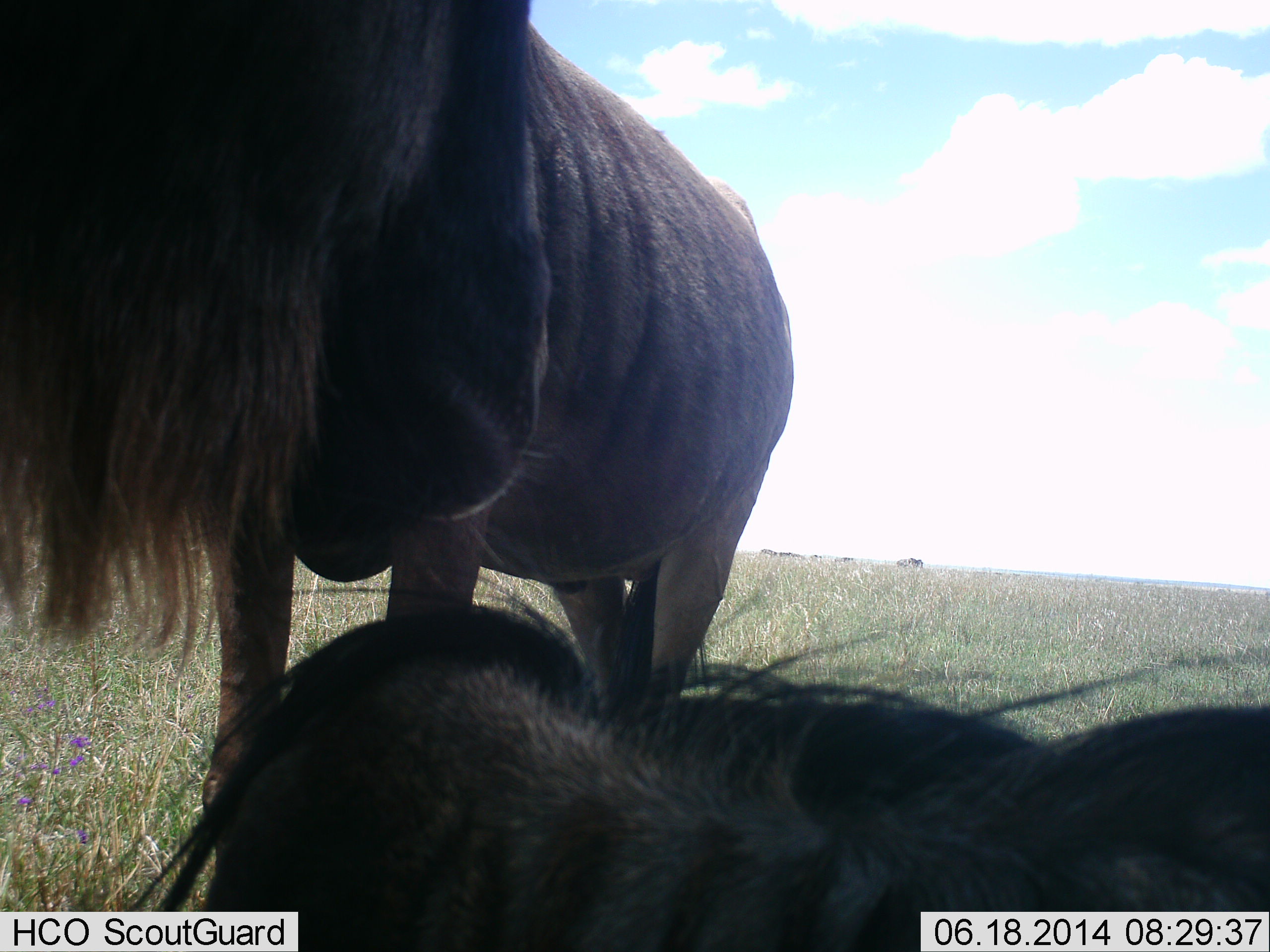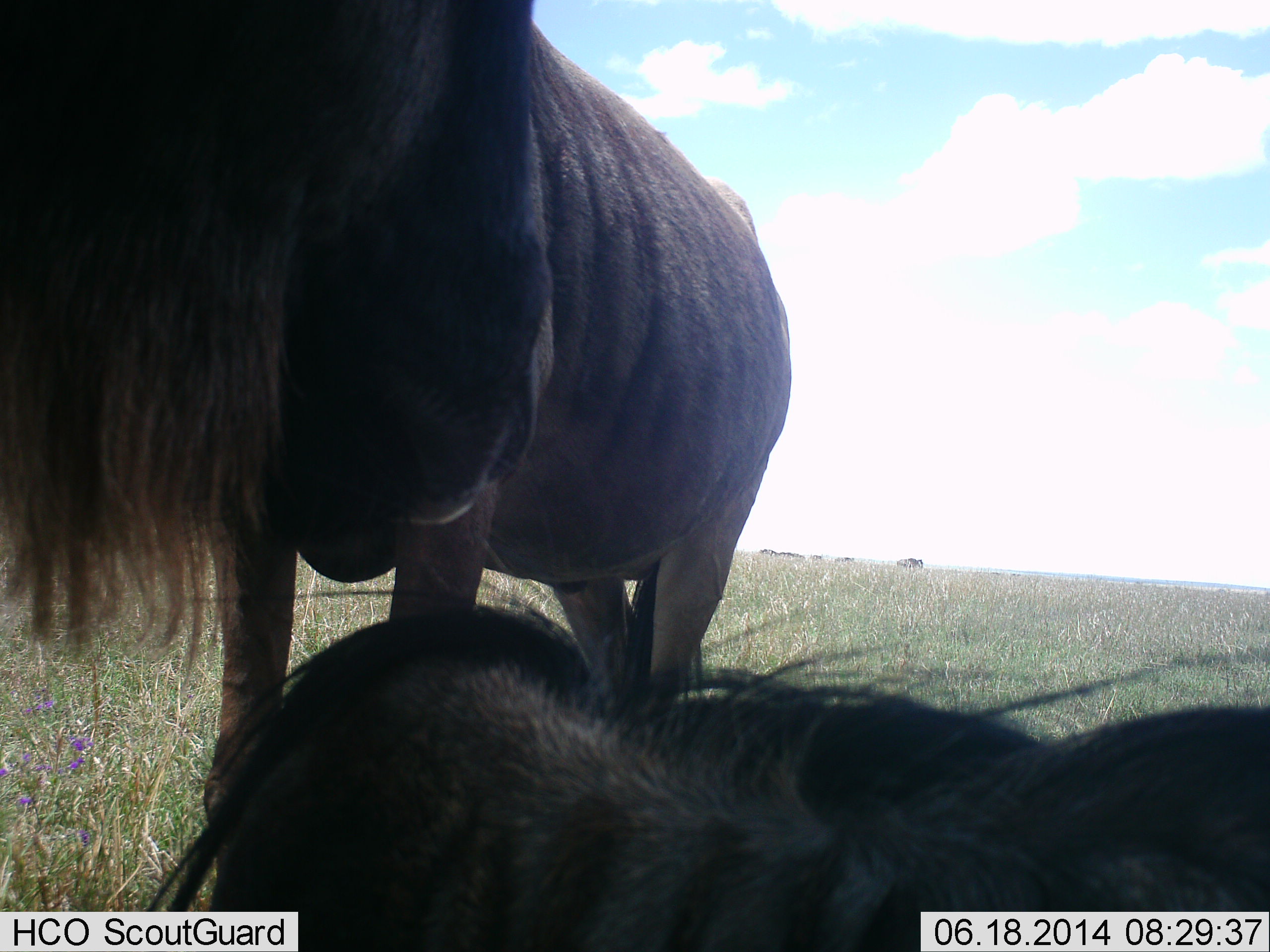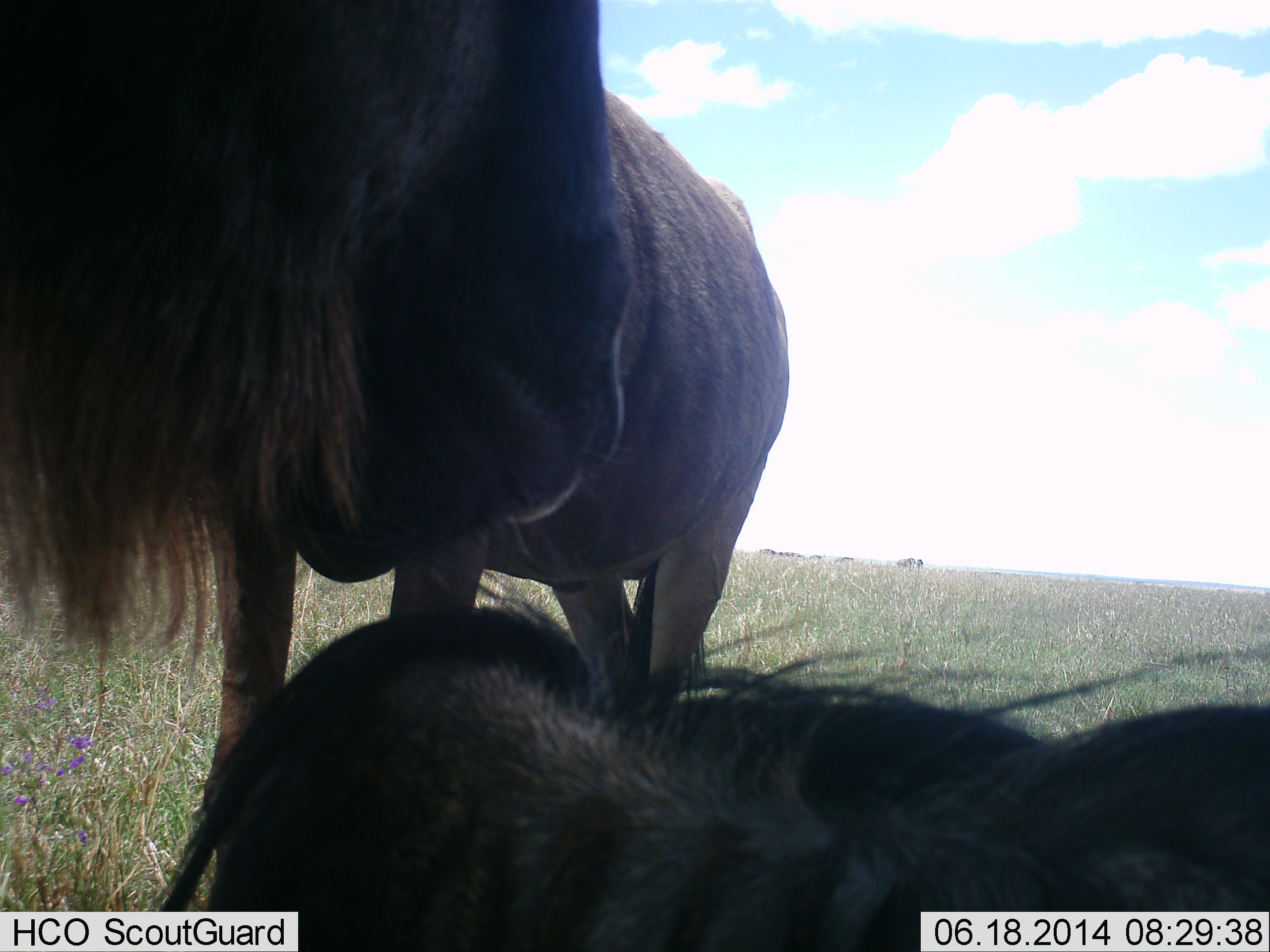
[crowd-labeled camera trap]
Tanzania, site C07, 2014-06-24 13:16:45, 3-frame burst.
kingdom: Animalia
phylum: Chordata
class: Mammalia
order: Artiodactyla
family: Bovidae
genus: Connochaetes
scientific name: Connochaetes taurinus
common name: blue wildebeest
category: wildebeest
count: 2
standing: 80%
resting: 70%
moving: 0%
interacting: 20%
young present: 0%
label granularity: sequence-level